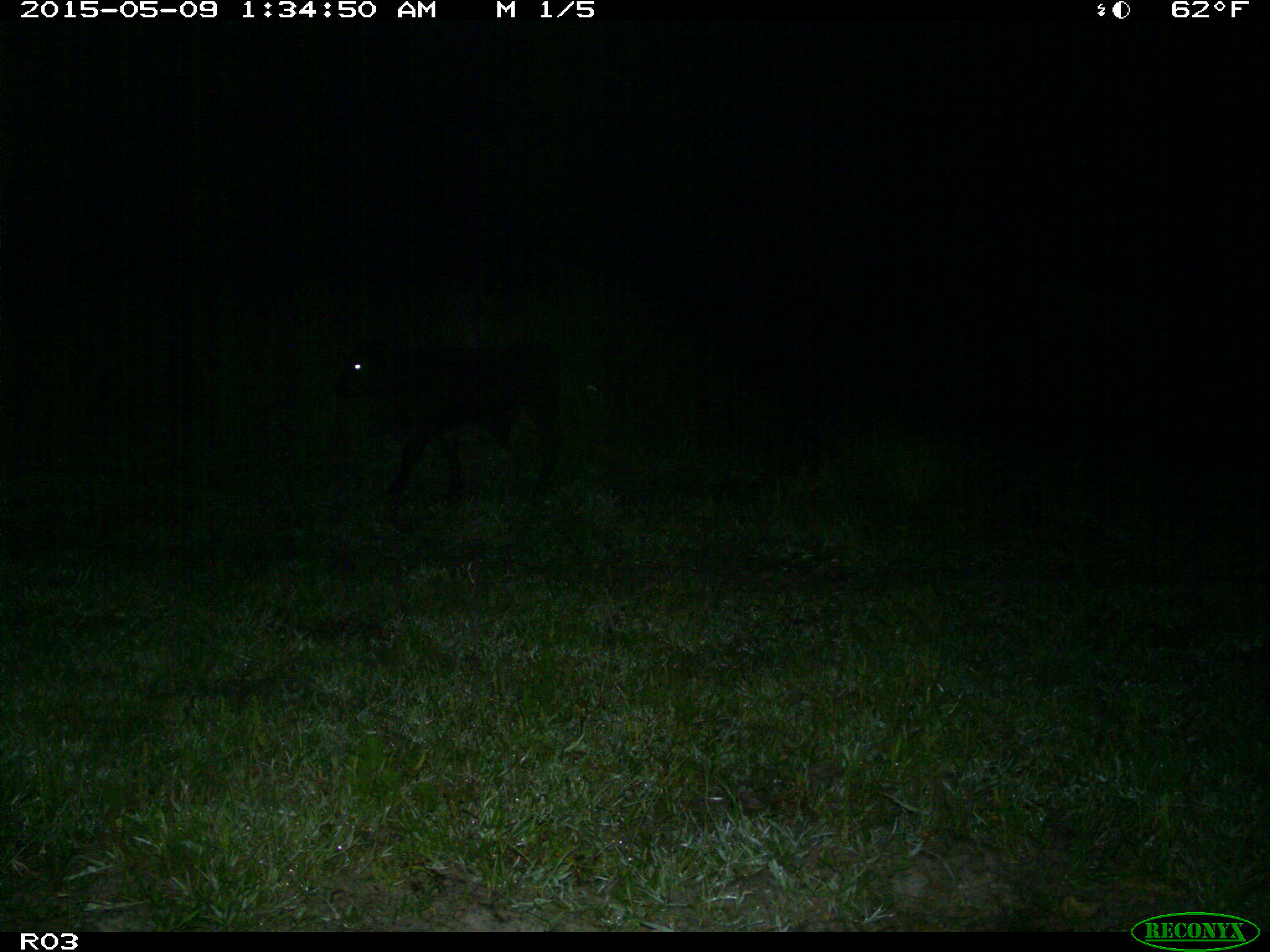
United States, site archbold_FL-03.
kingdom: Animalia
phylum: Chordata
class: Mammalia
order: Artiodactyla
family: Bovidae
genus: Bos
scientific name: Bos taurus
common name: domestic cow